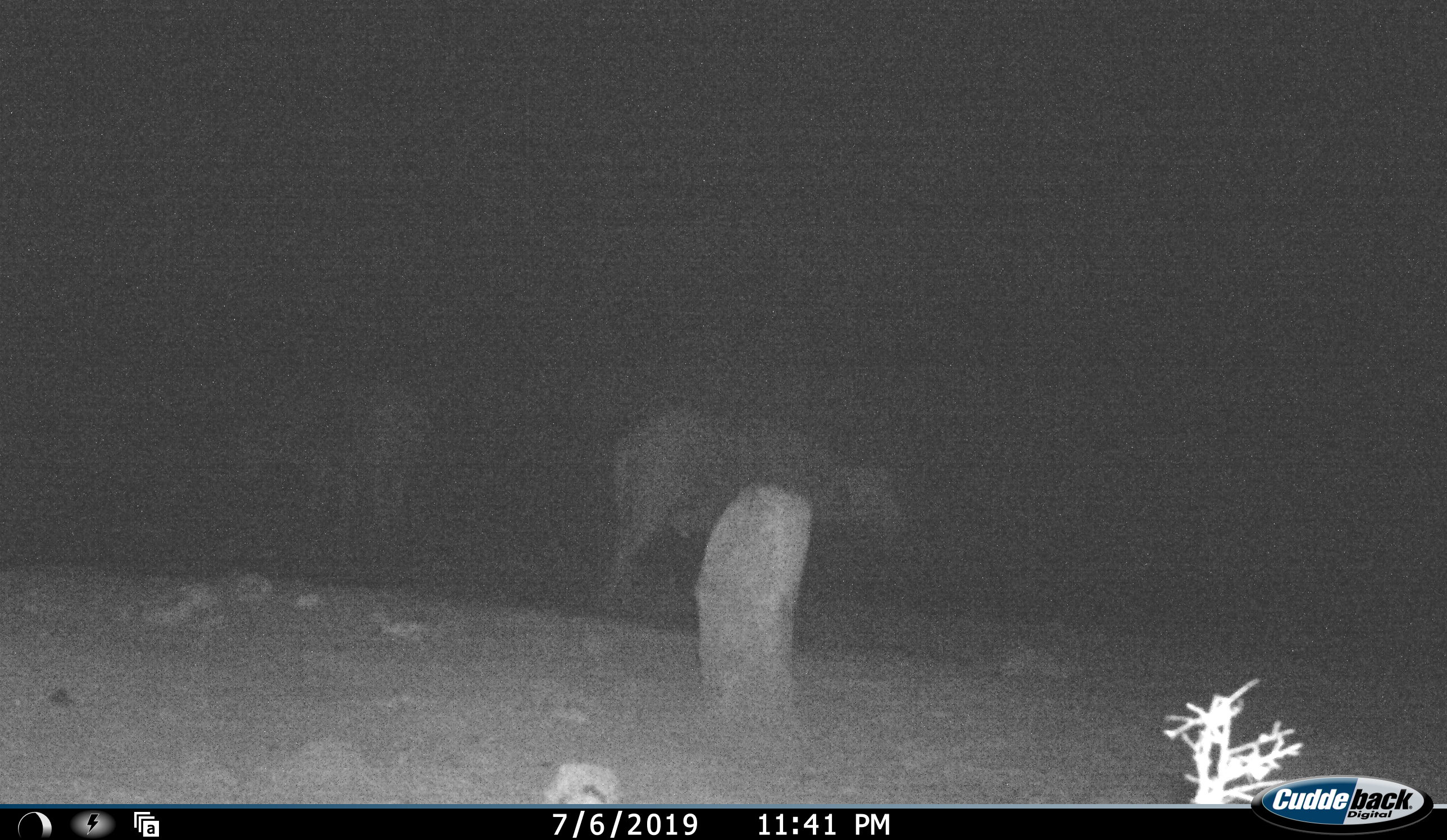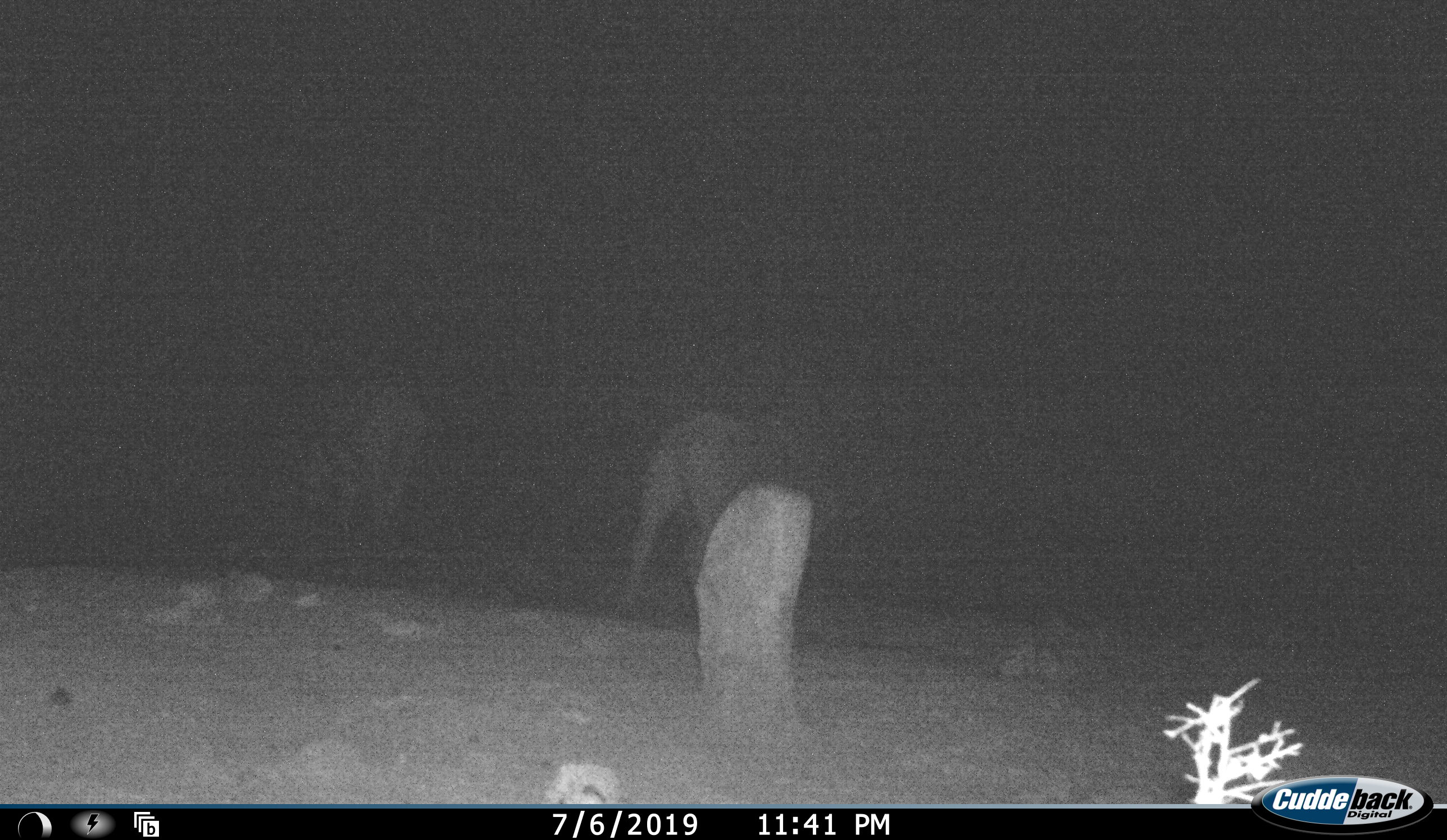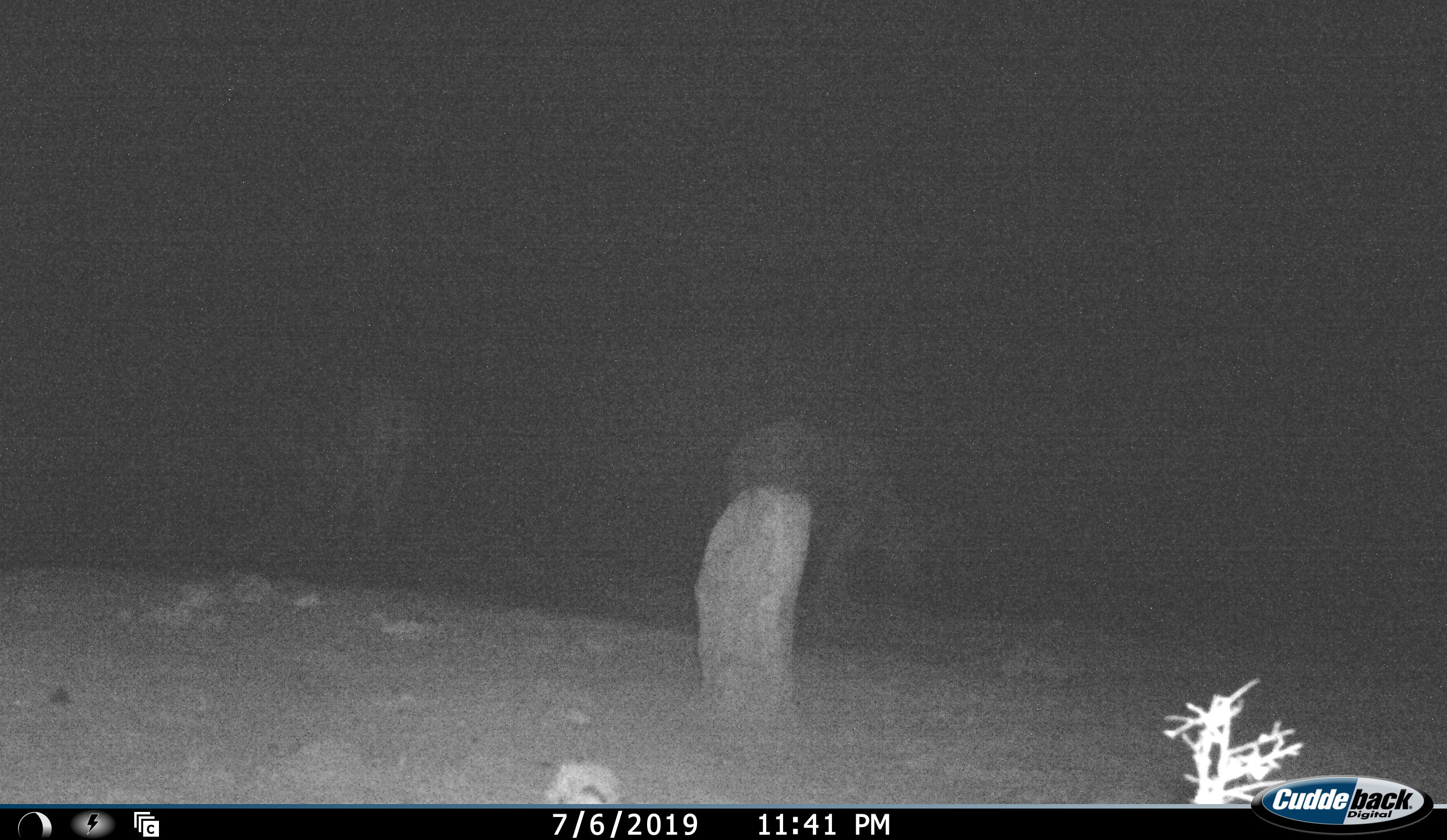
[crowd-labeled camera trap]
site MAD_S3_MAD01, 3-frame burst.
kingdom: Animalia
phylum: Chordata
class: Mammalia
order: Artiodactyla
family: Bovidae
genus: Syncerus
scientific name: Syncerus caffer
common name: african buffalo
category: buffalo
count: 2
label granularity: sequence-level